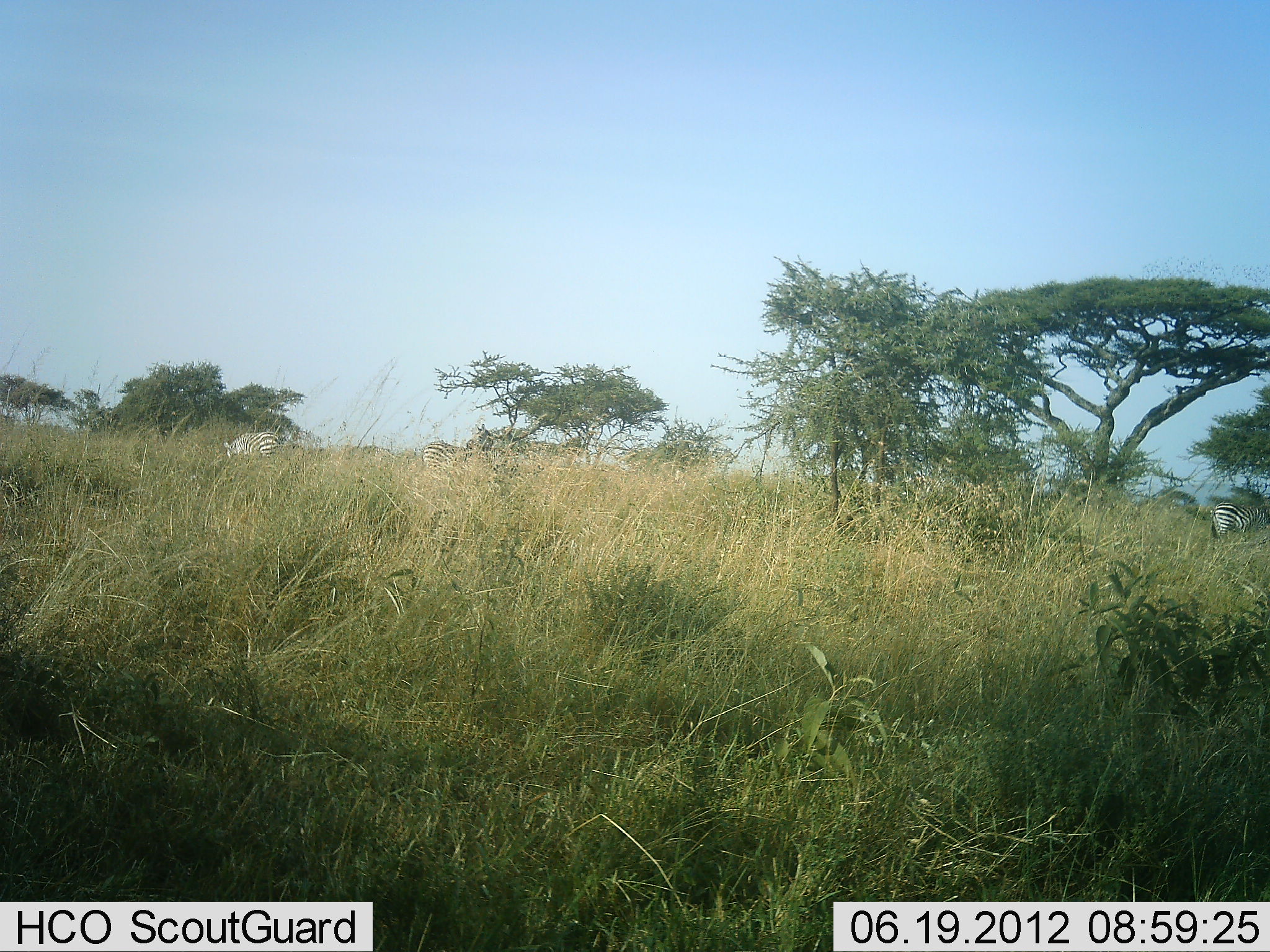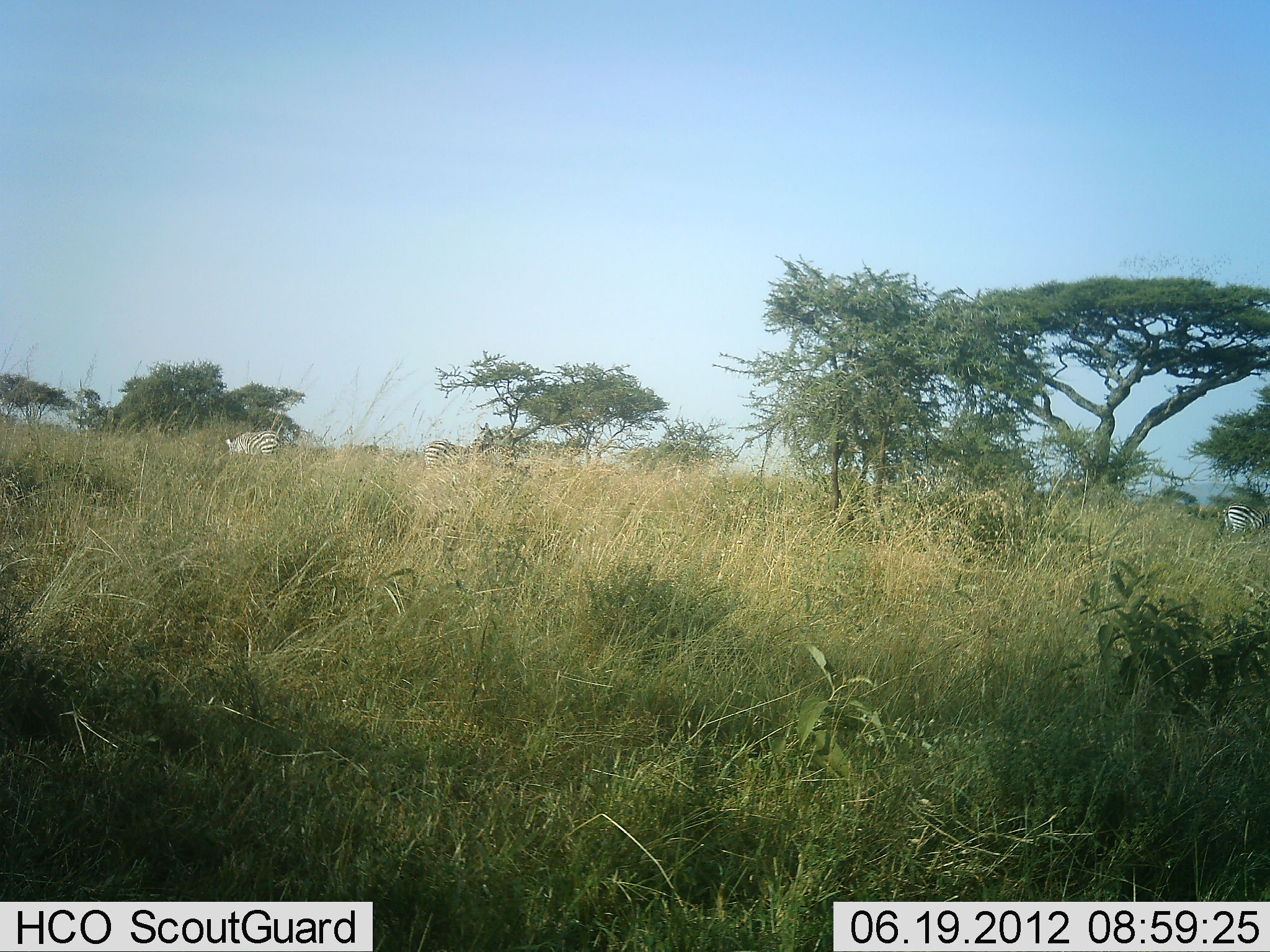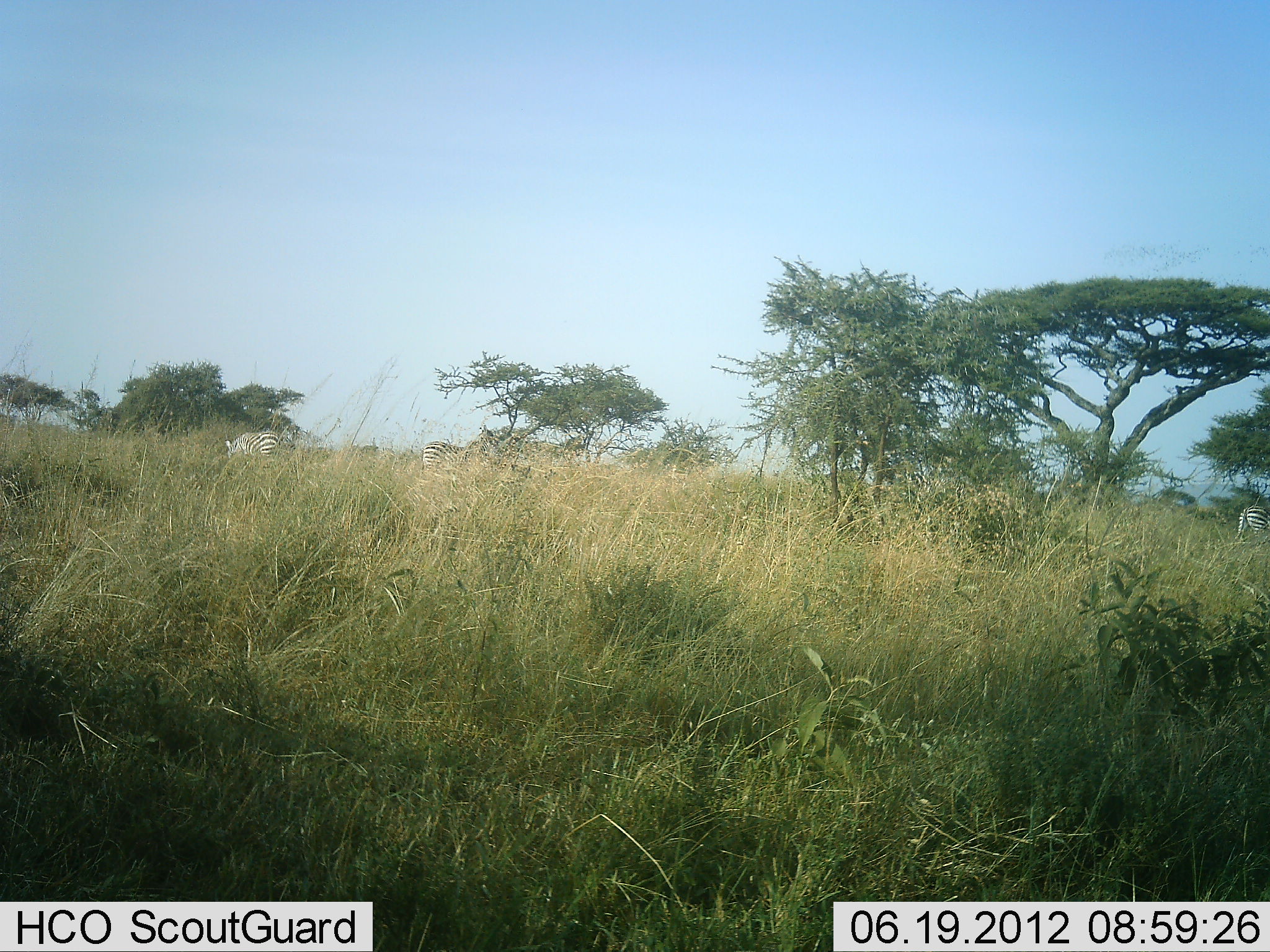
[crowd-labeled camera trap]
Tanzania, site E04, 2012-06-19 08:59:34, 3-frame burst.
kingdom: Animalia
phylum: Chordata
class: Mammalia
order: Perissodactyla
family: Equidae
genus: Equus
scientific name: Equus quagga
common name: plains zebra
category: zebra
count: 3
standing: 40%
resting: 0%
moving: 60%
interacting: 0%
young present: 0%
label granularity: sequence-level